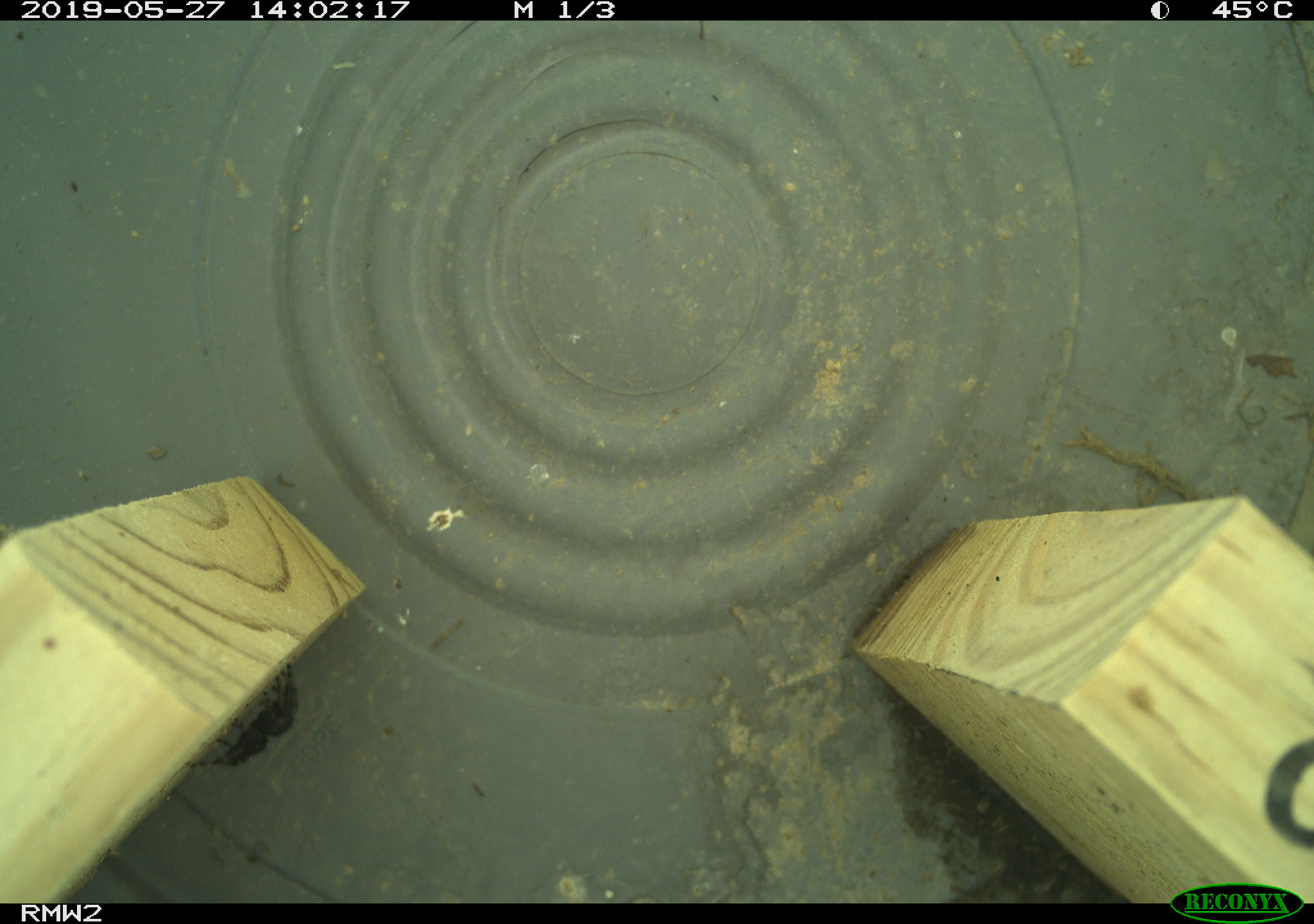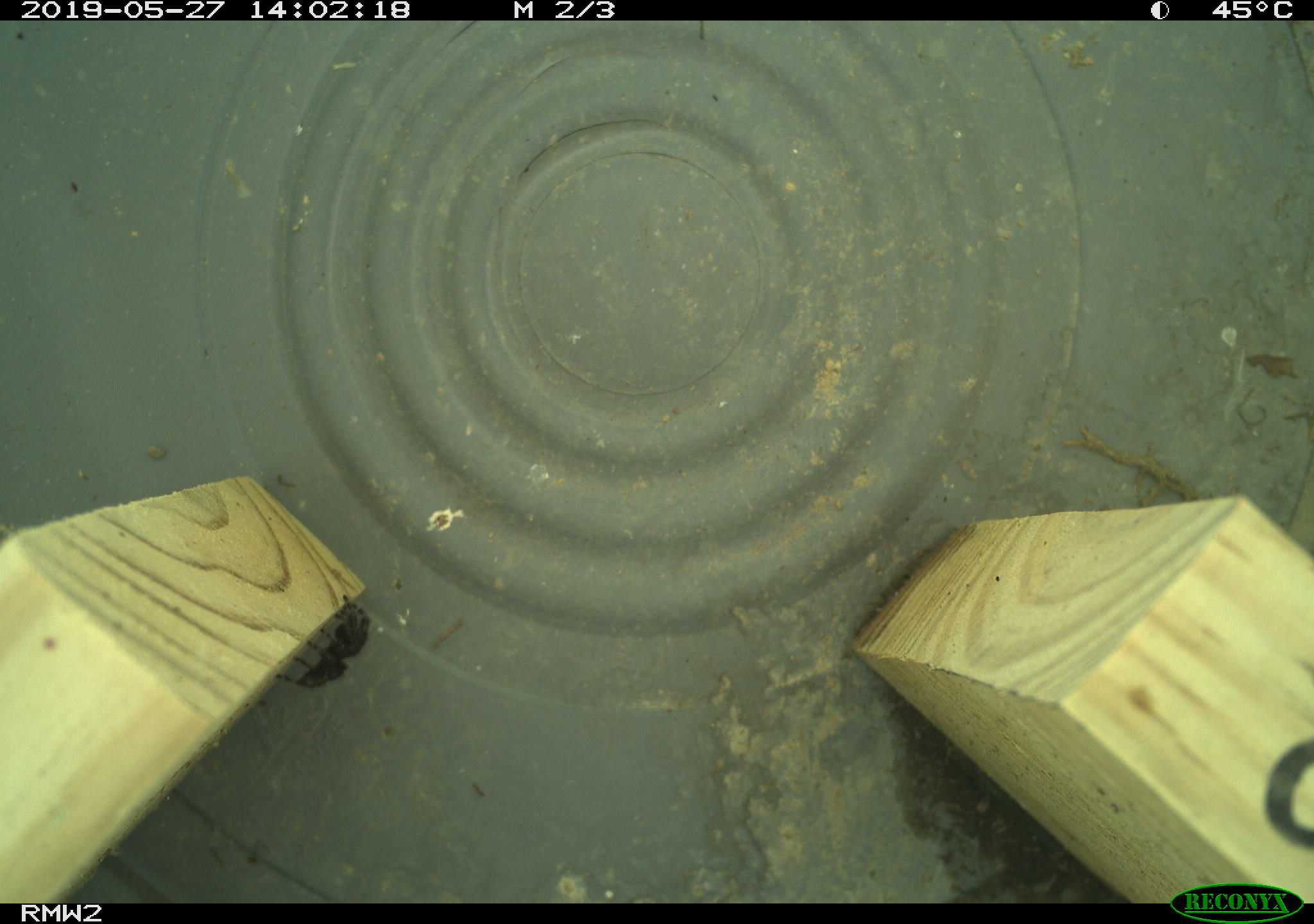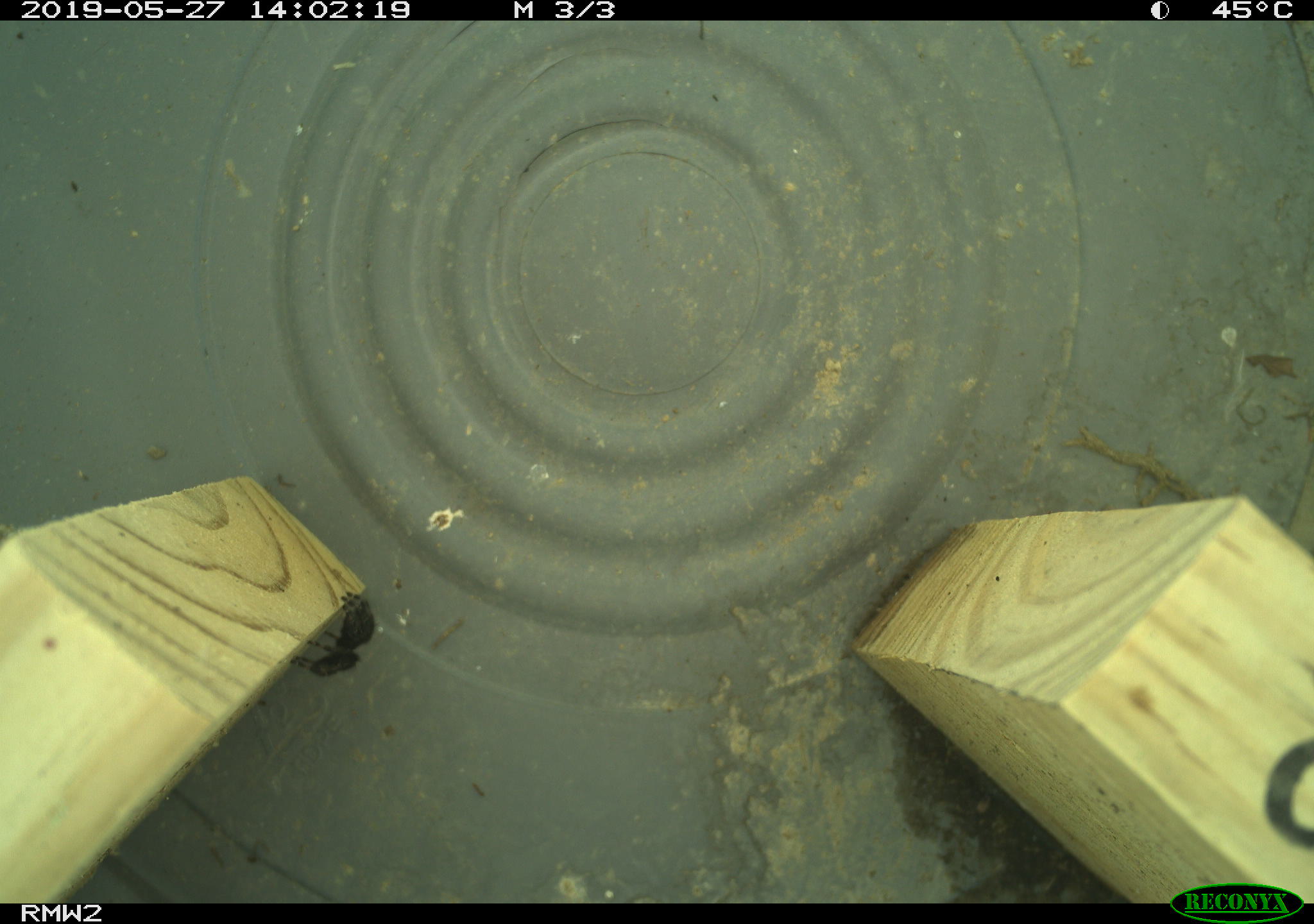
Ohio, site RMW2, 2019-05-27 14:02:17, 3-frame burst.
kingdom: Animalia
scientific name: Animalia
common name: animal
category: invertebrate